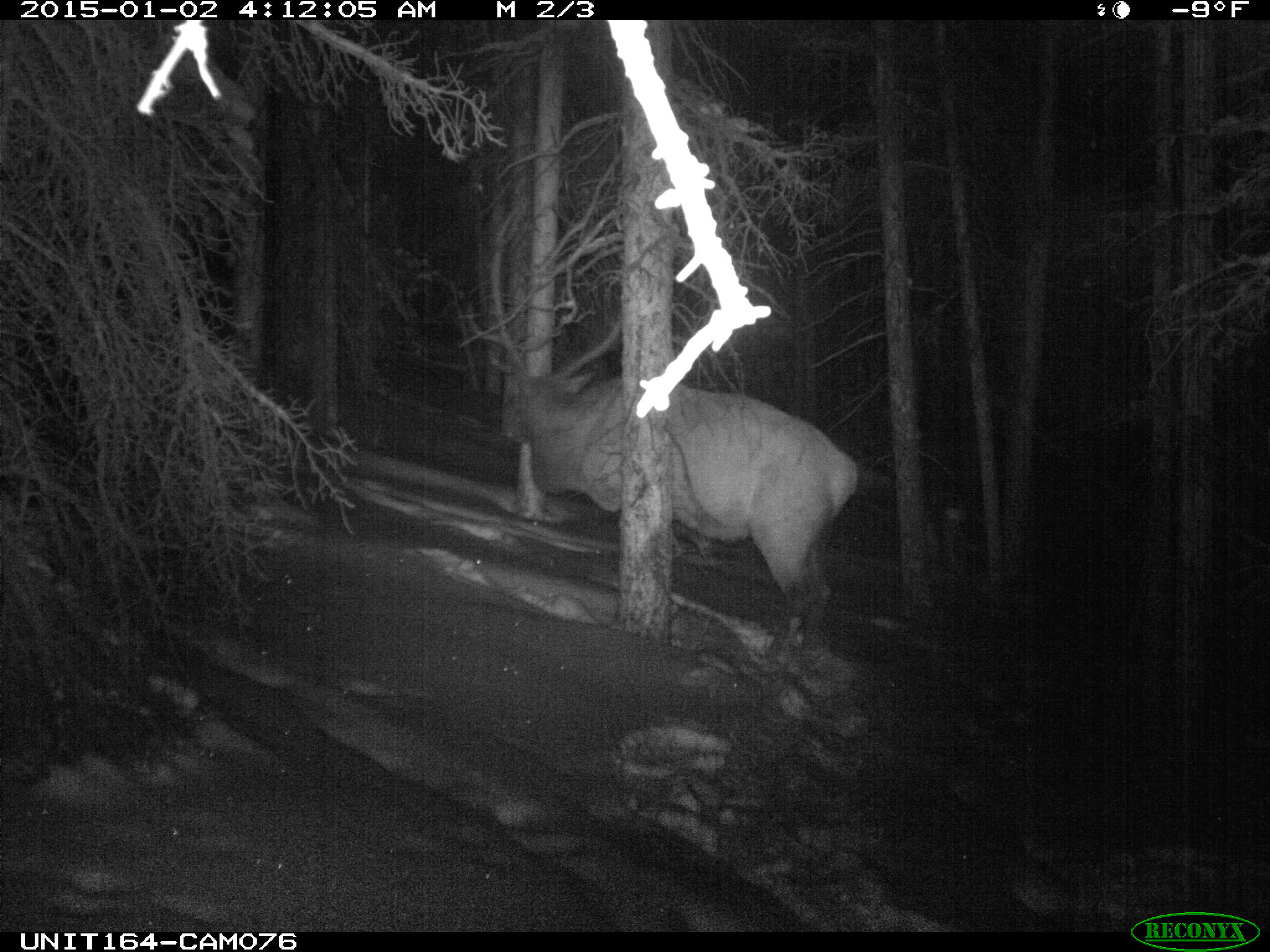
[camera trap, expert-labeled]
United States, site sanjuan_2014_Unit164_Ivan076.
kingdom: Animalia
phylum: Chordata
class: Mammalia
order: Artiodactyla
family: Cervidae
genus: Cervus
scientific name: Cervus elaphus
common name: red deer